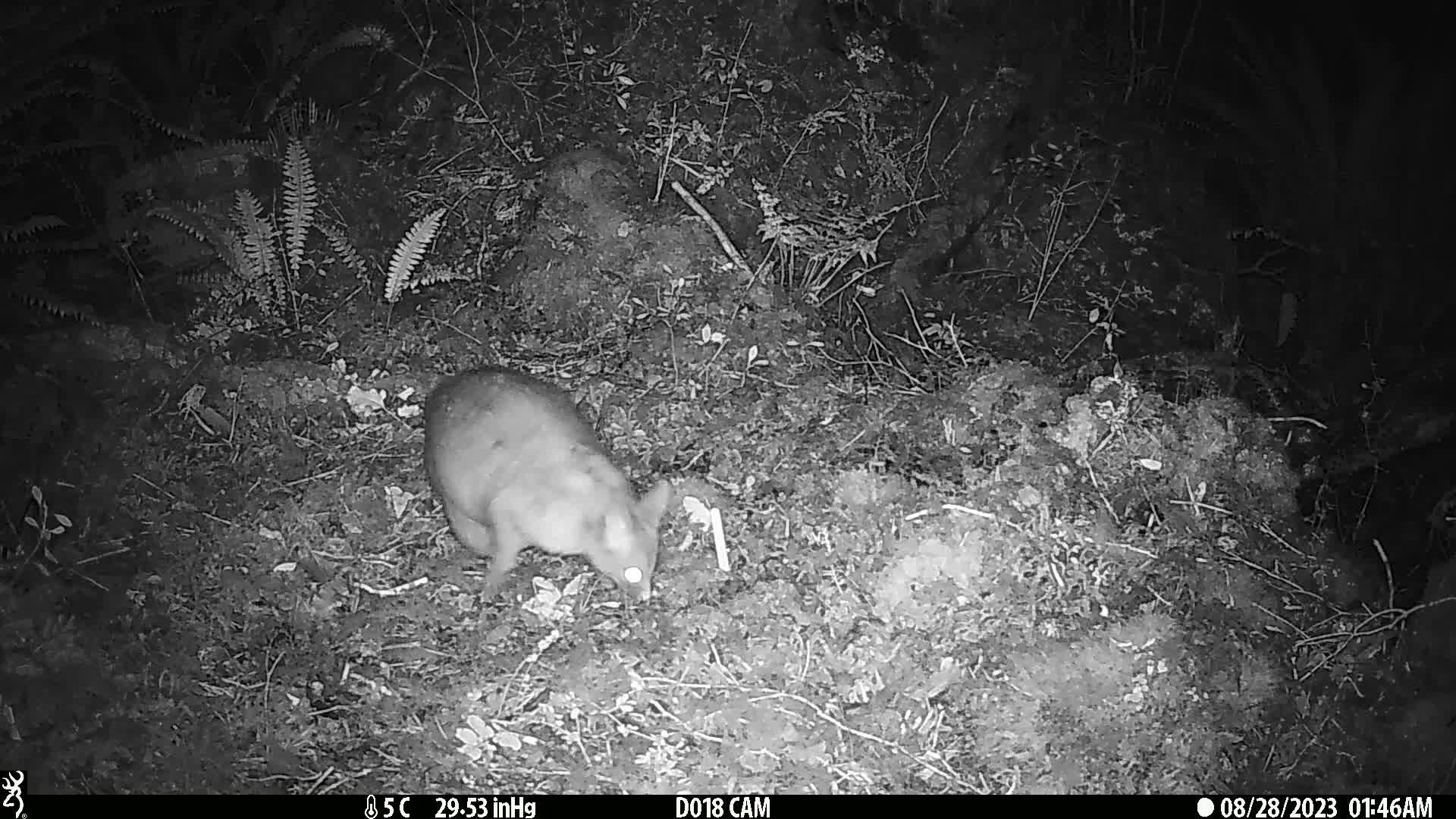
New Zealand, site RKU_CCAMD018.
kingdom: Animalia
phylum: Chordata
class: Mammalia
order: Diprotodontia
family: Phalangeridae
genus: Trichosurus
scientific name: Trichosurus vulpecula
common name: common brushtail possum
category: possum